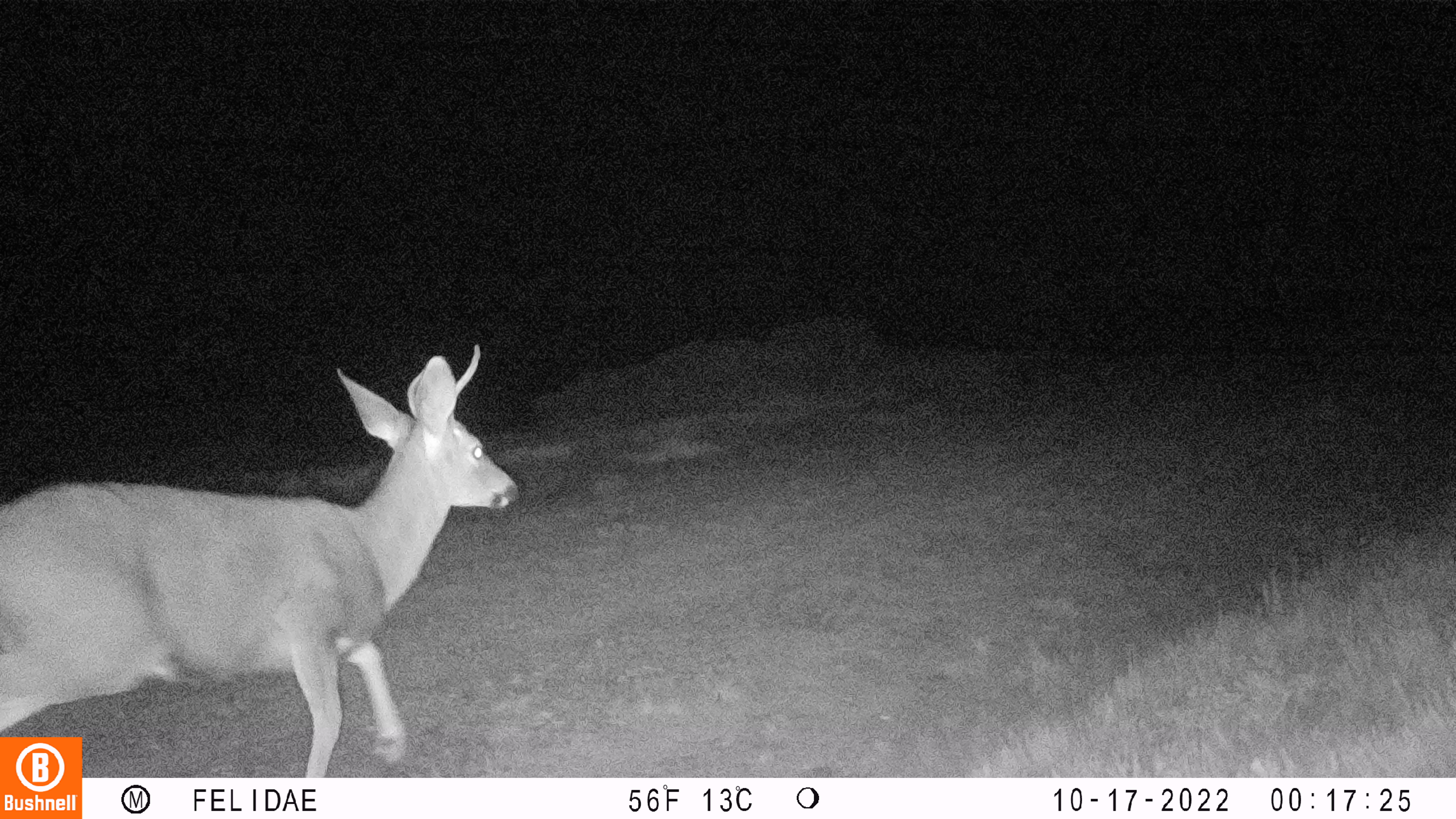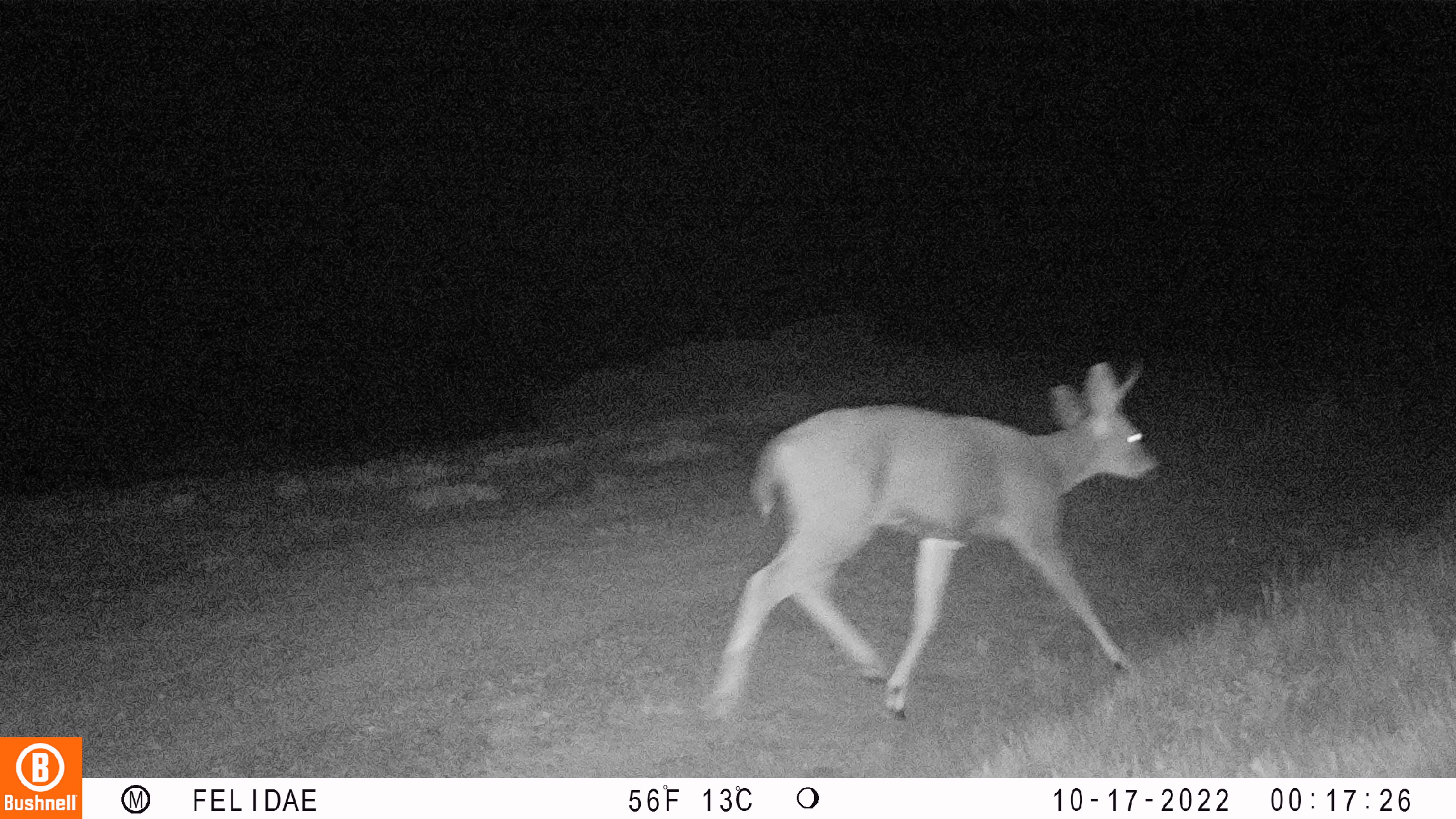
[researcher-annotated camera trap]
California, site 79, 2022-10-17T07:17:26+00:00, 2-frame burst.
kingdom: Animalia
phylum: Chordata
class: Mammalia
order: Artiodactyla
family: Cervidae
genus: Odocoileus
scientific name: Odocoileus hemionus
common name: mule deer